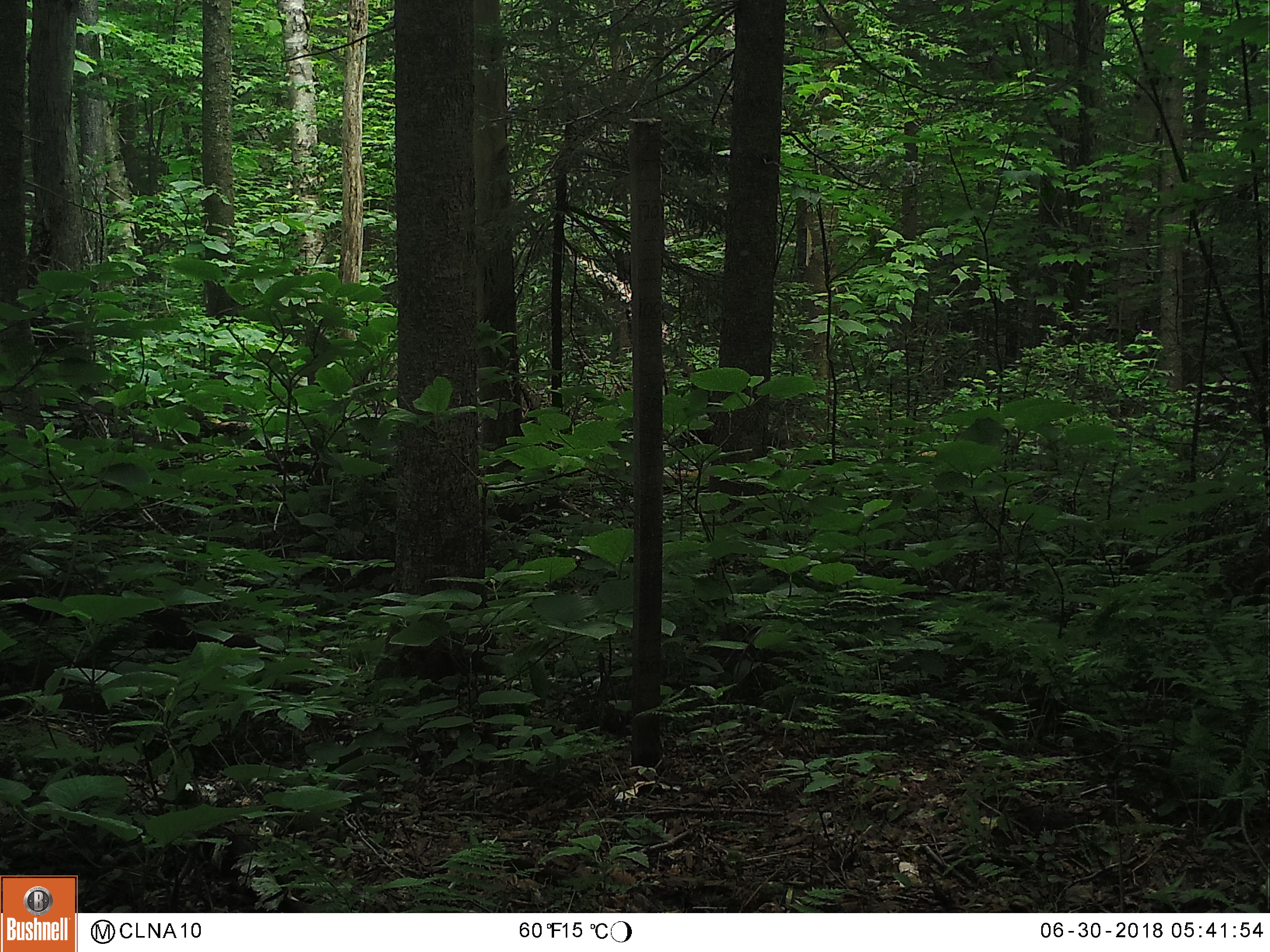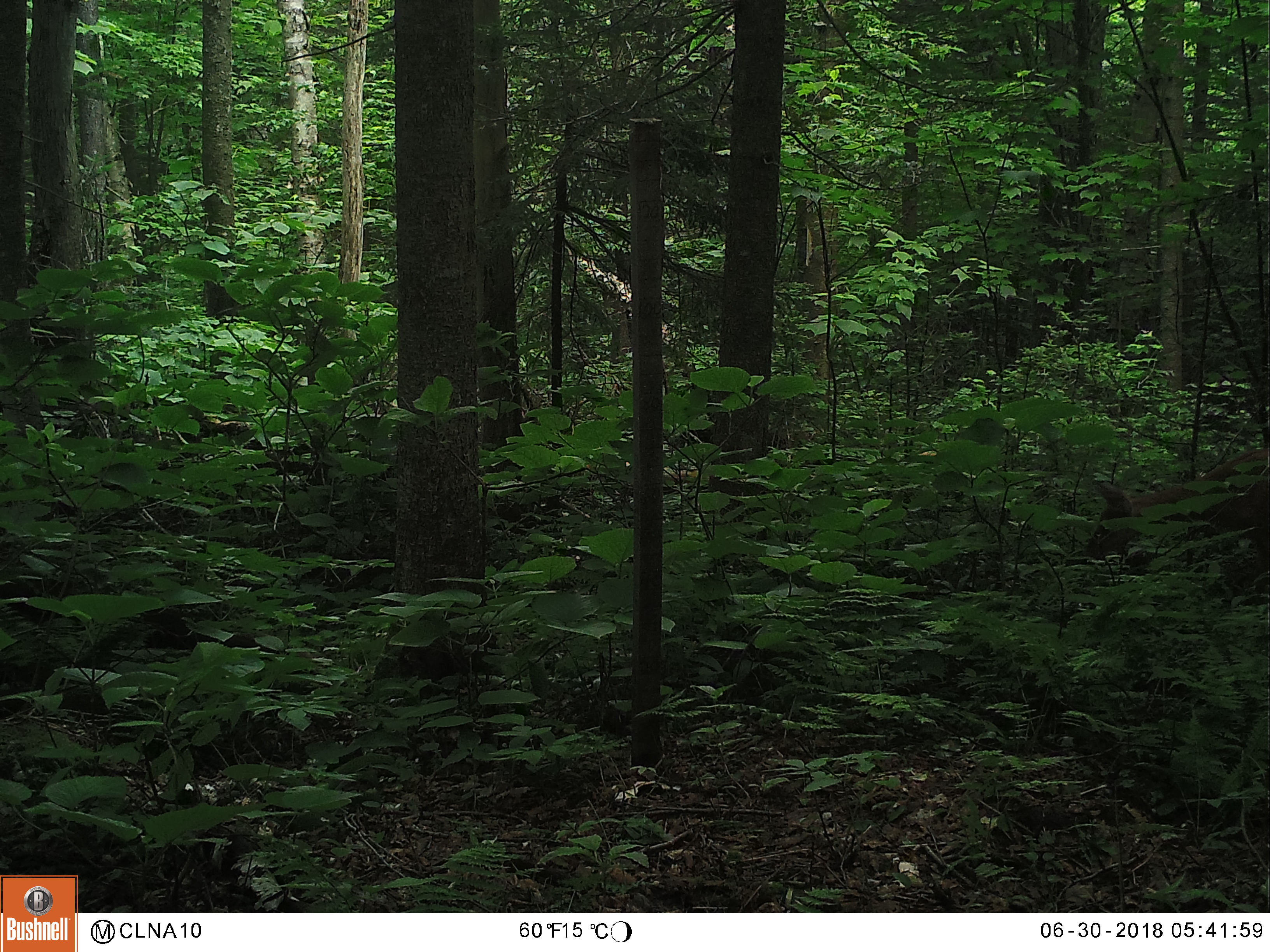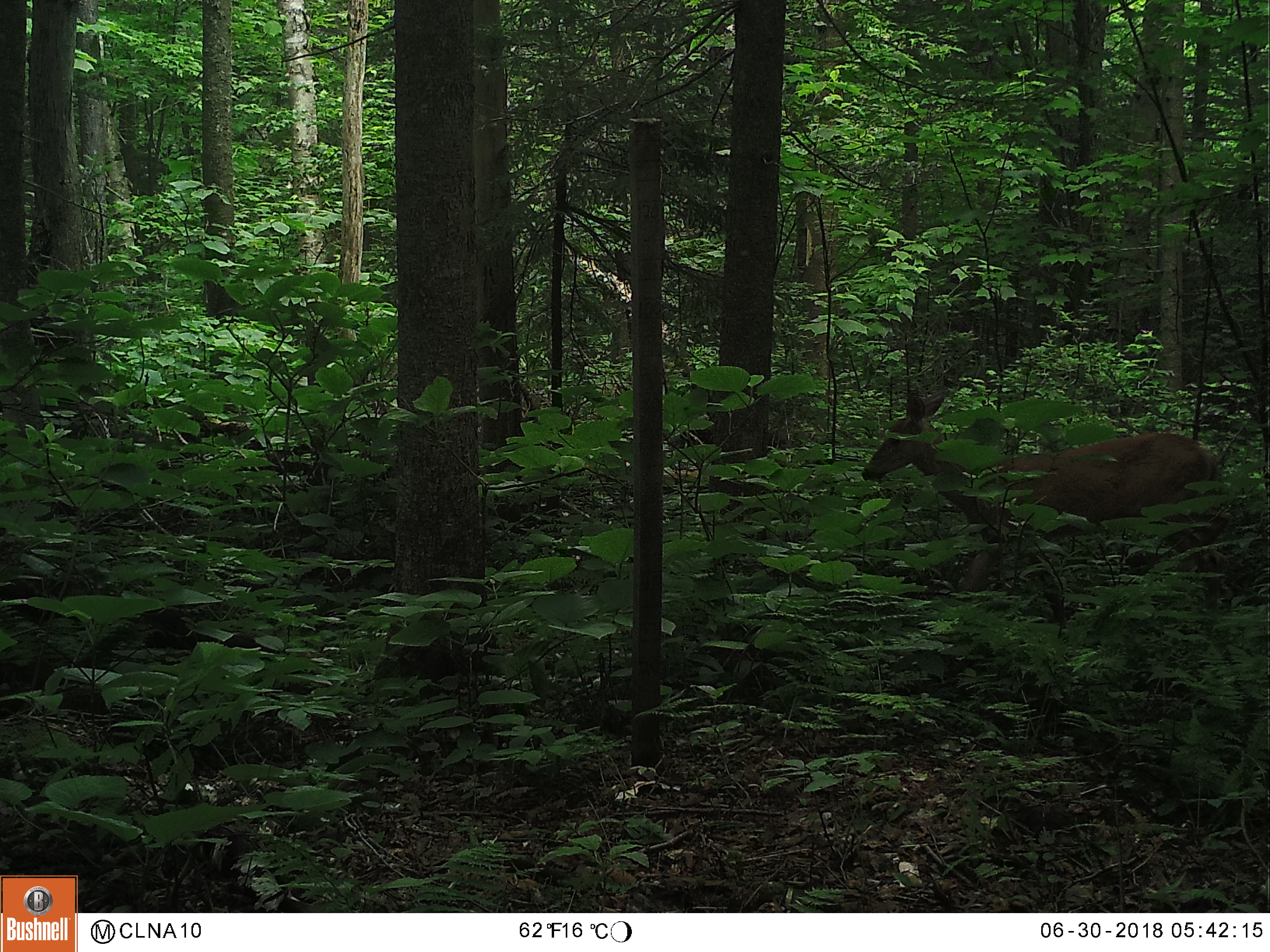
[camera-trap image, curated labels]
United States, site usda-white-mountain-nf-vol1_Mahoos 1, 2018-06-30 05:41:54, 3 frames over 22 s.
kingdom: Animalia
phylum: Chordata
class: Mammalia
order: Artiodactyla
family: Cervidae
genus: Odocoileus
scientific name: Odocoileus virginianus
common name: white-tailed deer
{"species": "white-tailed deer (Odocoileus virginianus)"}